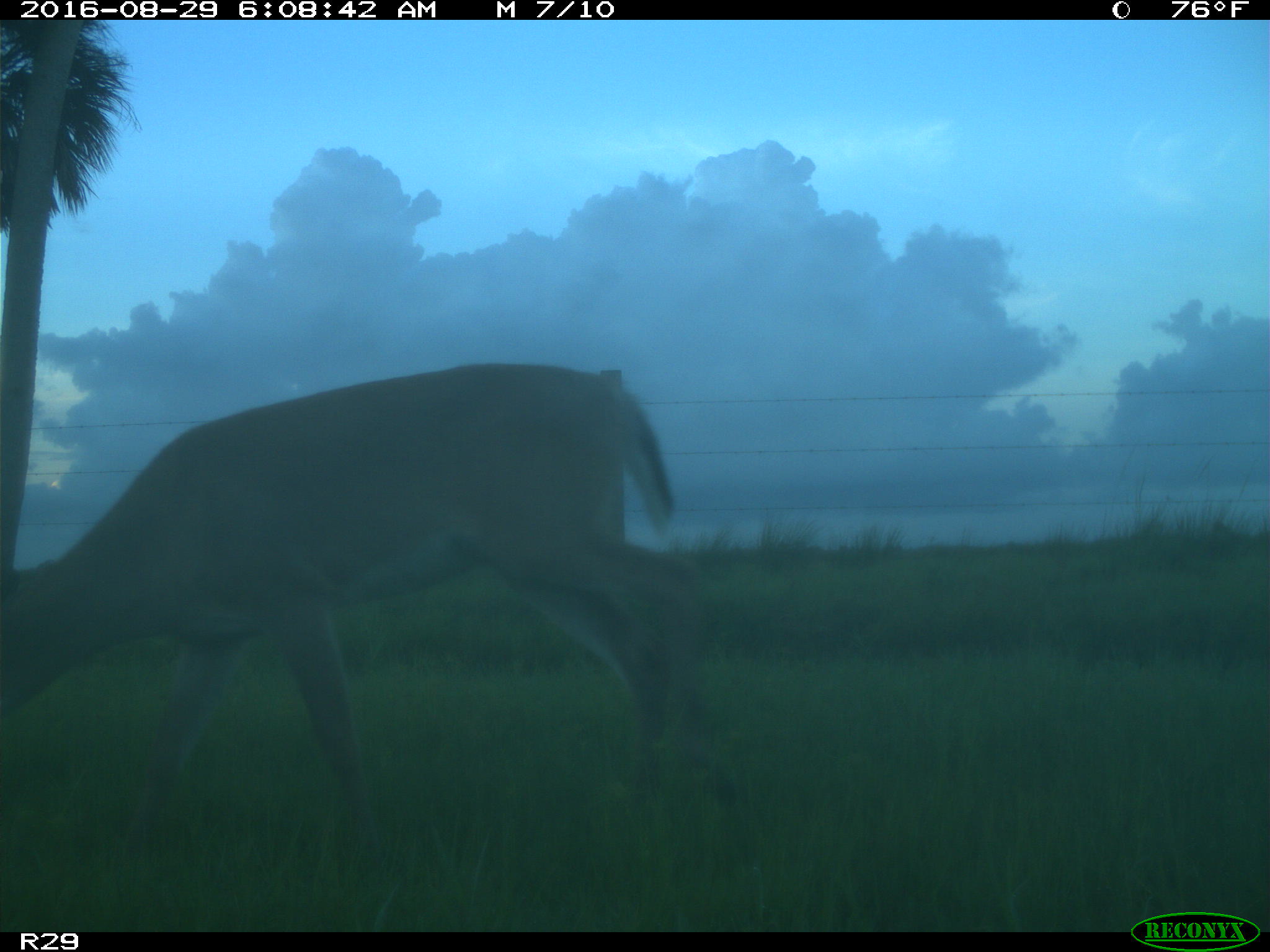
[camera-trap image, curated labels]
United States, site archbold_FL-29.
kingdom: Animalia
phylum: Chordata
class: Mammalia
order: Artiodactyla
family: Cervidae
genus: Odocoileus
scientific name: Odocoileus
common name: deer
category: unidentified deer